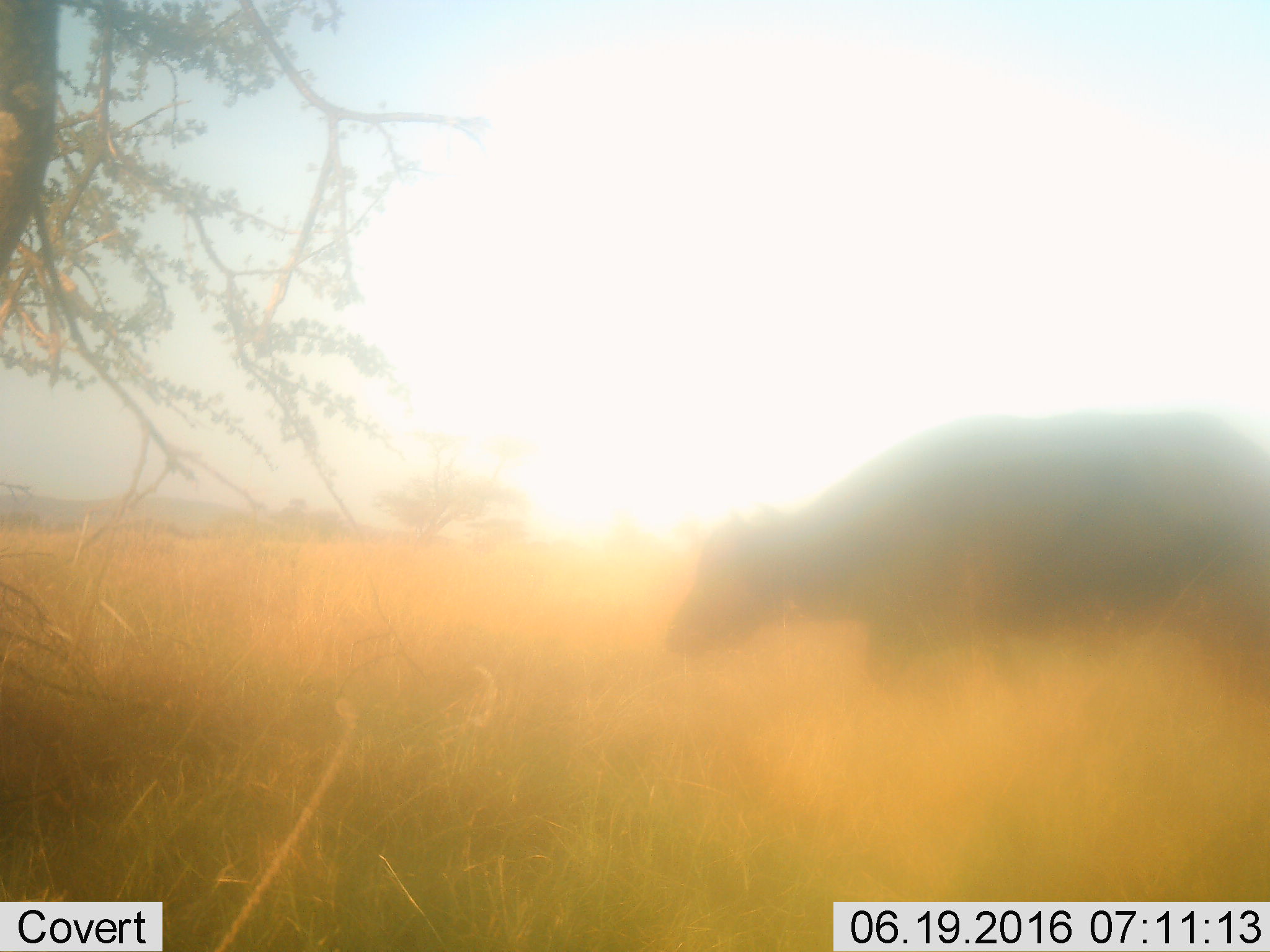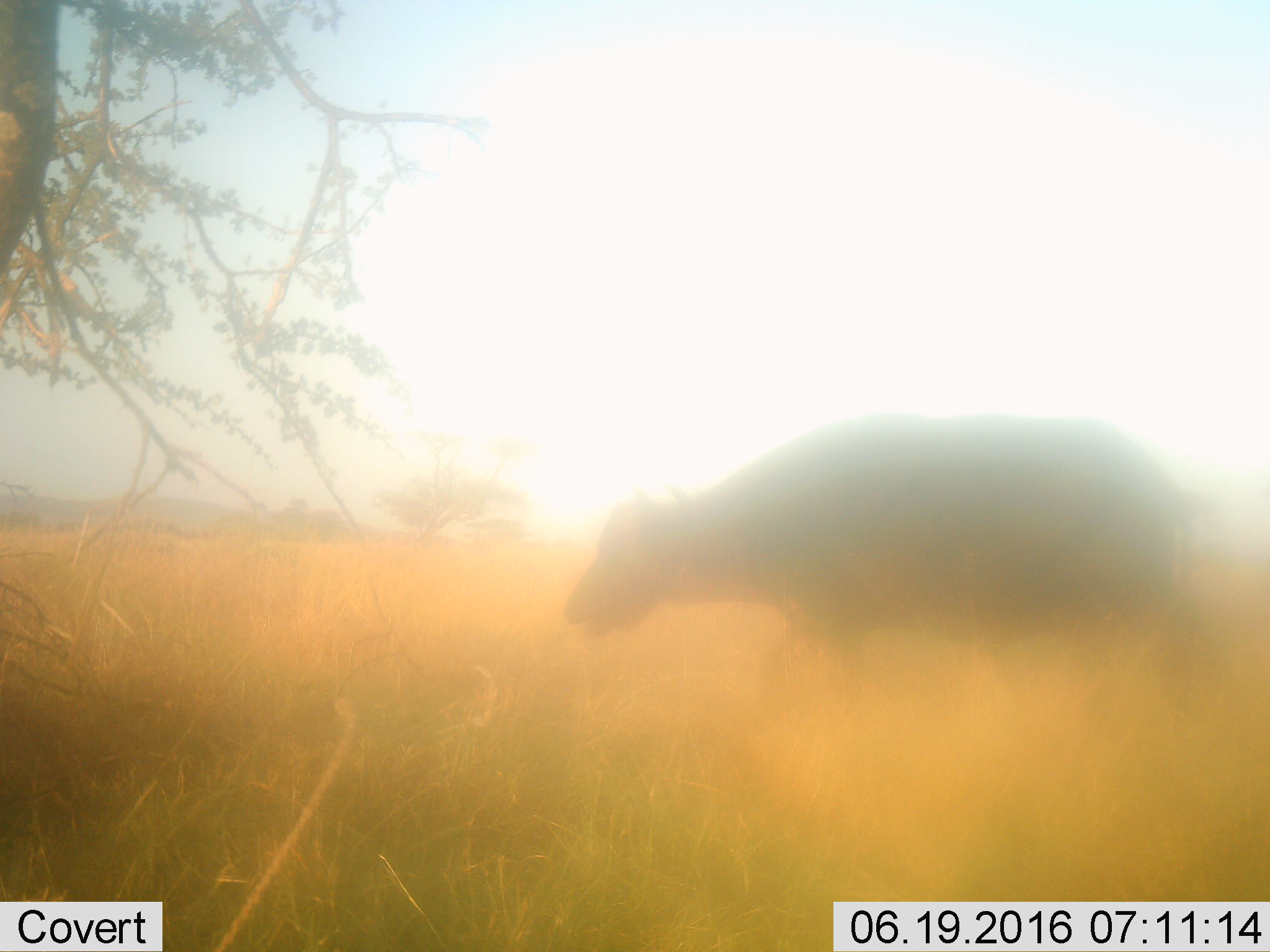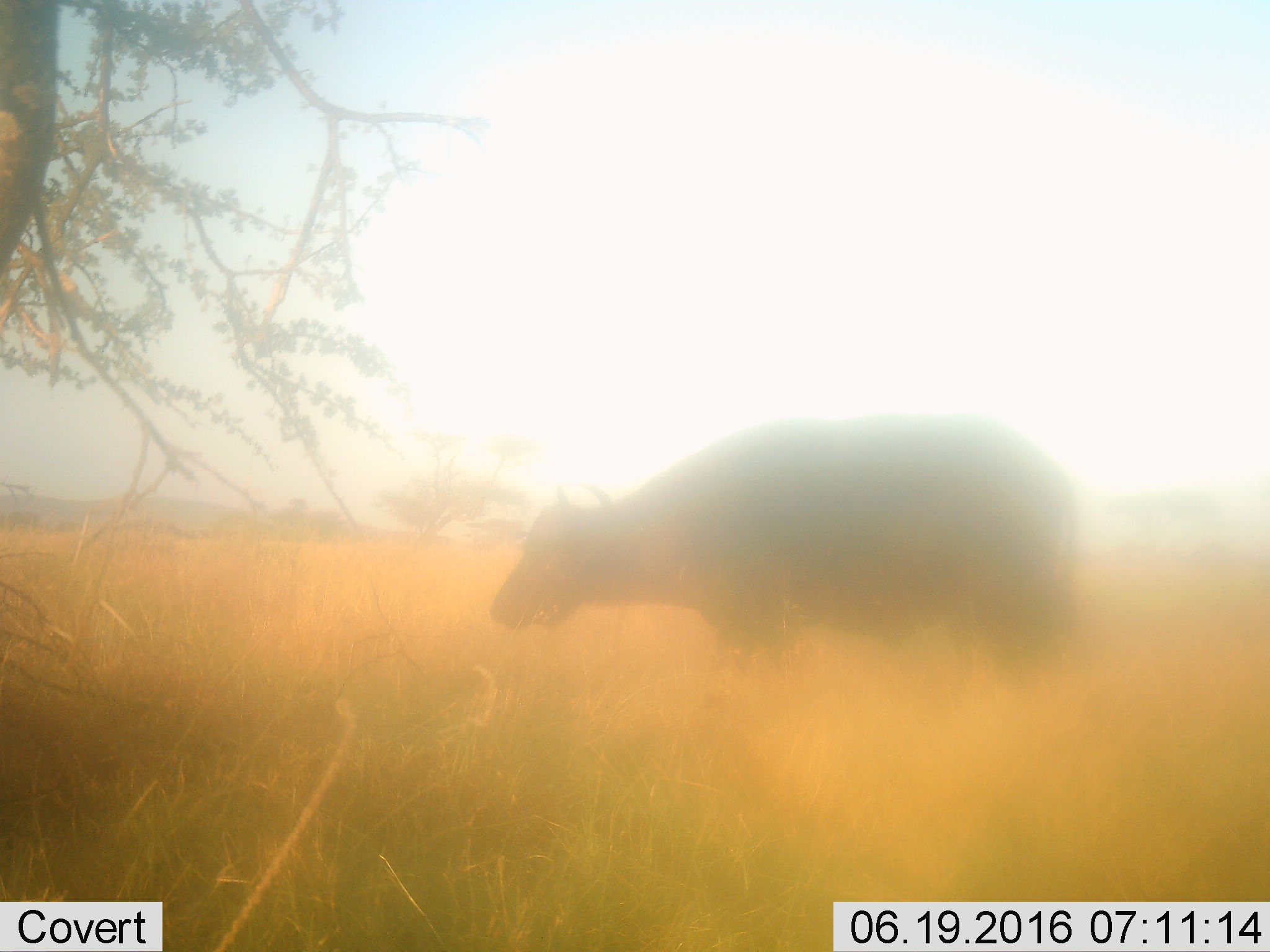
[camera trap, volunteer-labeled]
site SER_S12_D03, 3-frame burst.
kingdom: Animalia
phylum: Chordata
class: Mammalia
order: Artiodactyla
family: Bovidae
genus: Syncerus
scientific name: Syncerus caffer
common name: african buffalo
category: buffalo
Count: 1.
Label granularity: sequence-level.